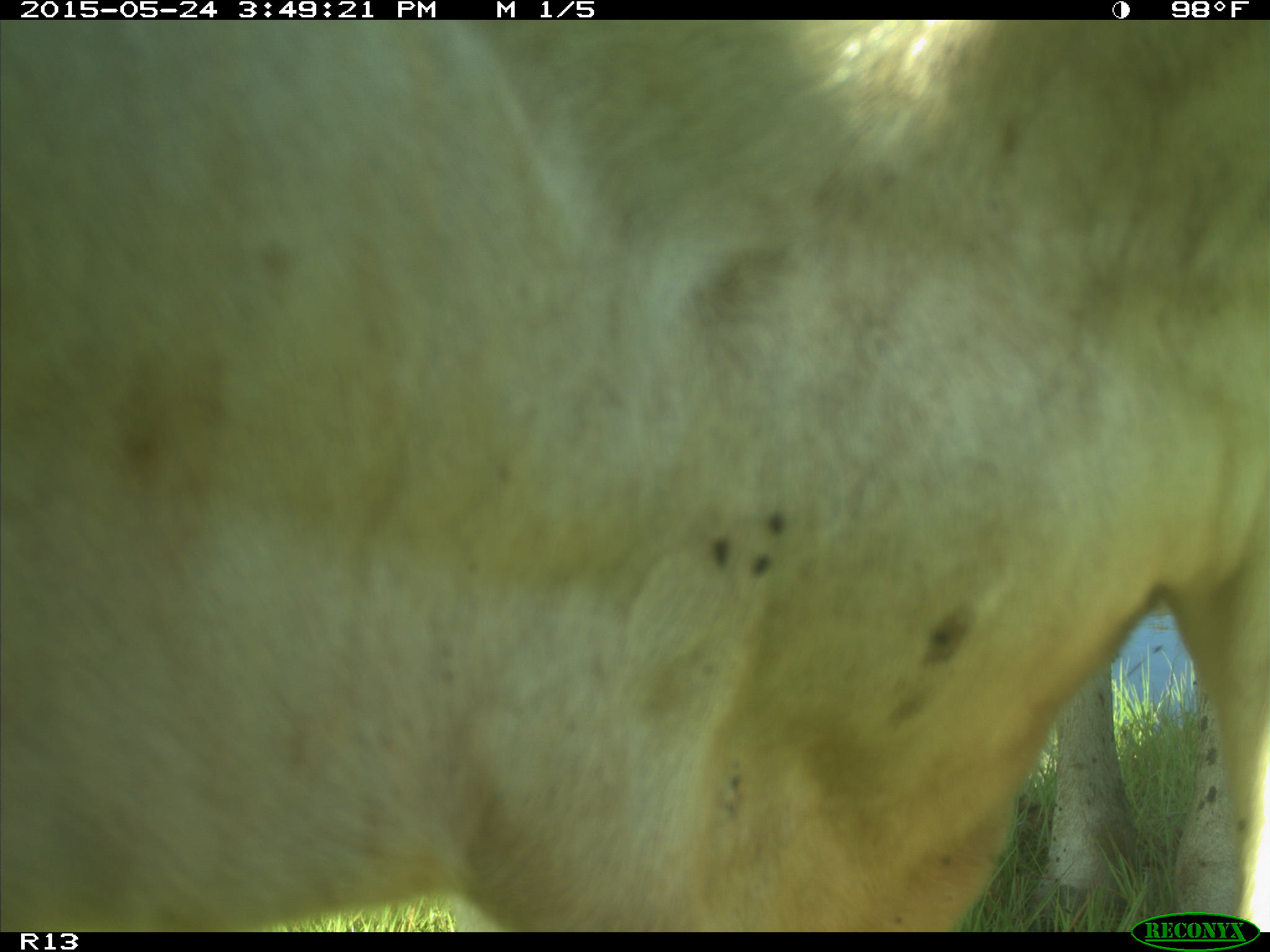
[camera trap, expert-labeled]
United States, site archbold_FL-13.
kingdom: Animalia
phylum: Chordata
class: Mammalia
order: Artiodactyla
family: Bovidae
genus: Bos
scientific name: Bos taurus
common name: domestic cow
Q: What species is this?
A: Bos taurus (domestic cow).